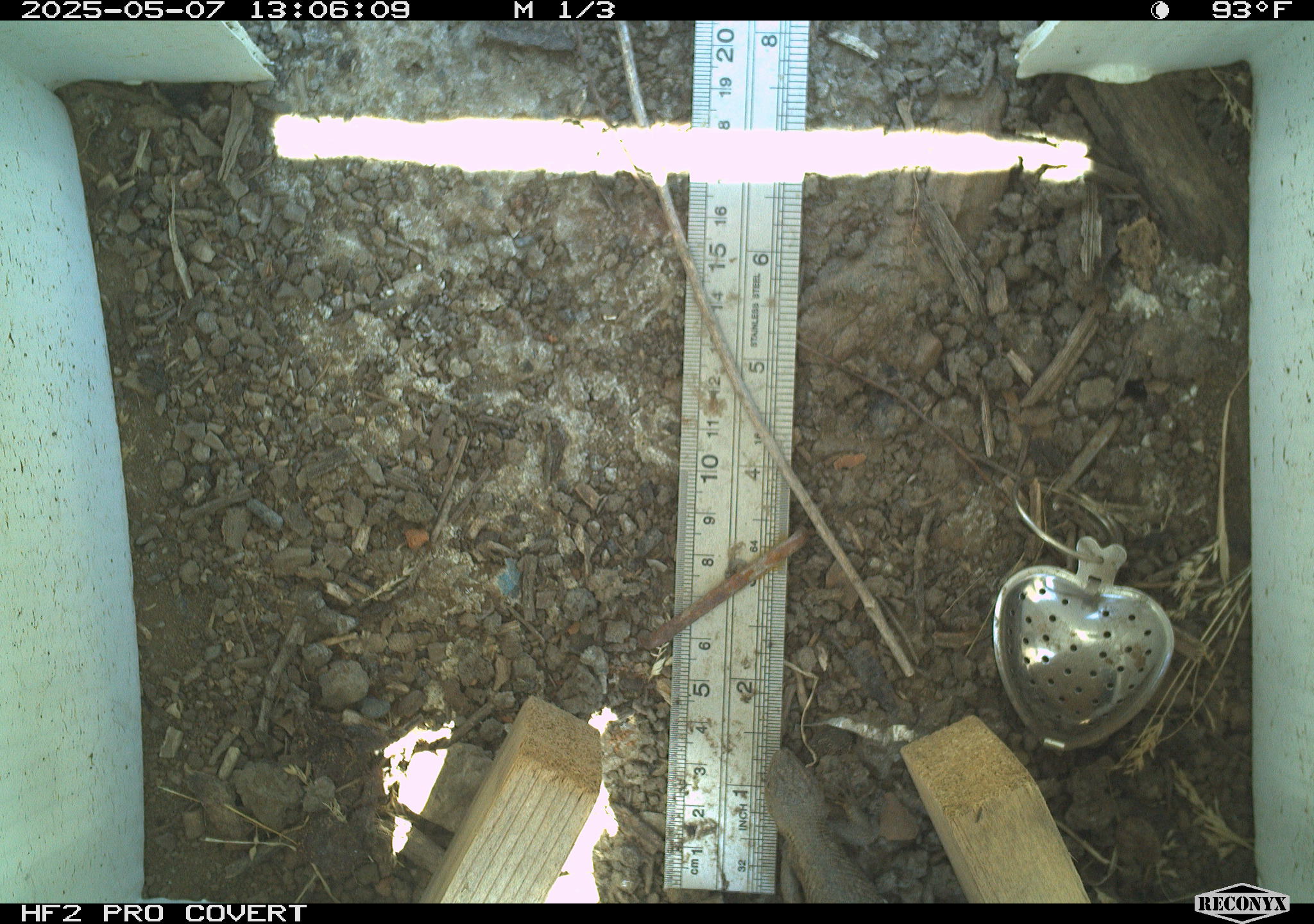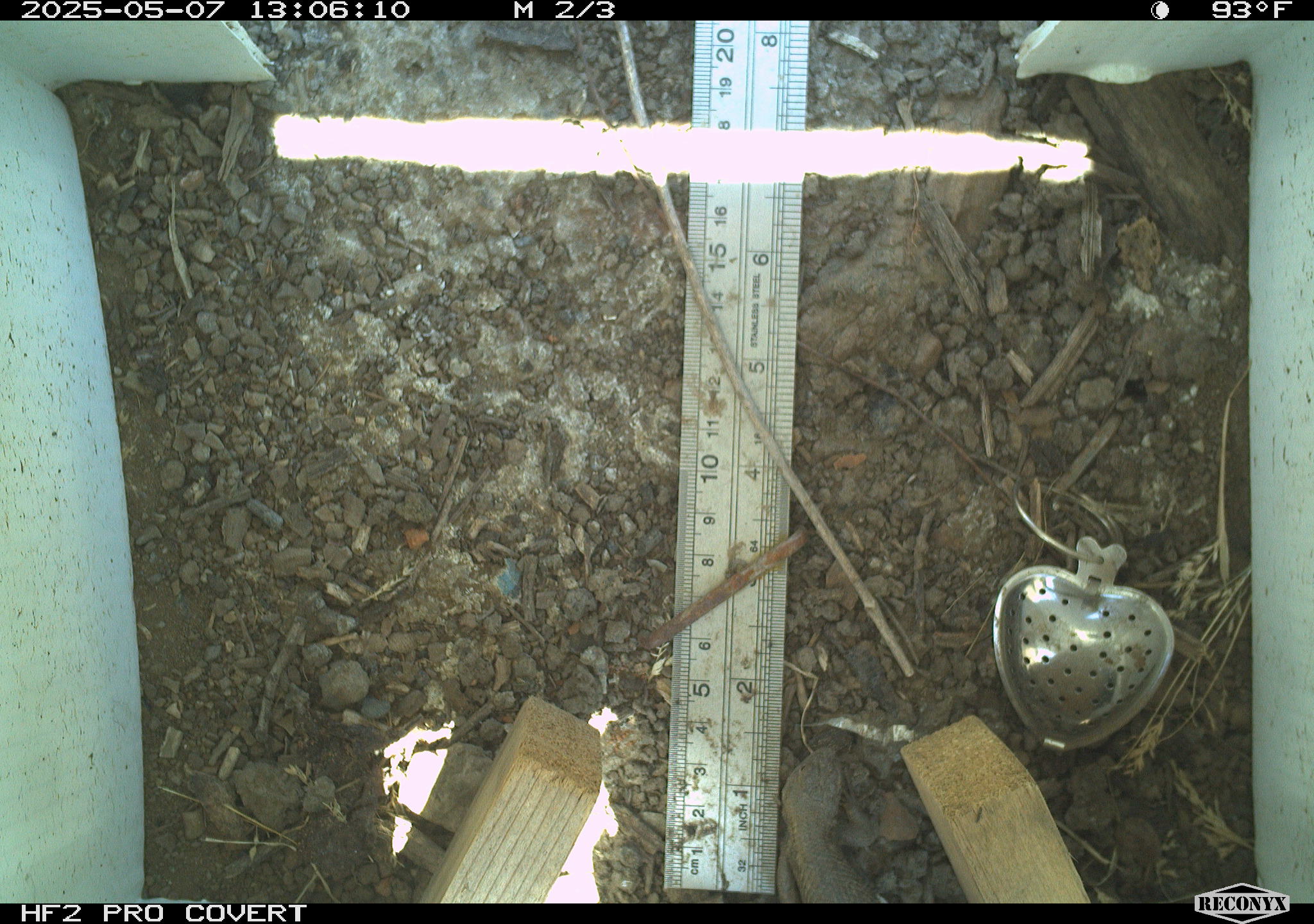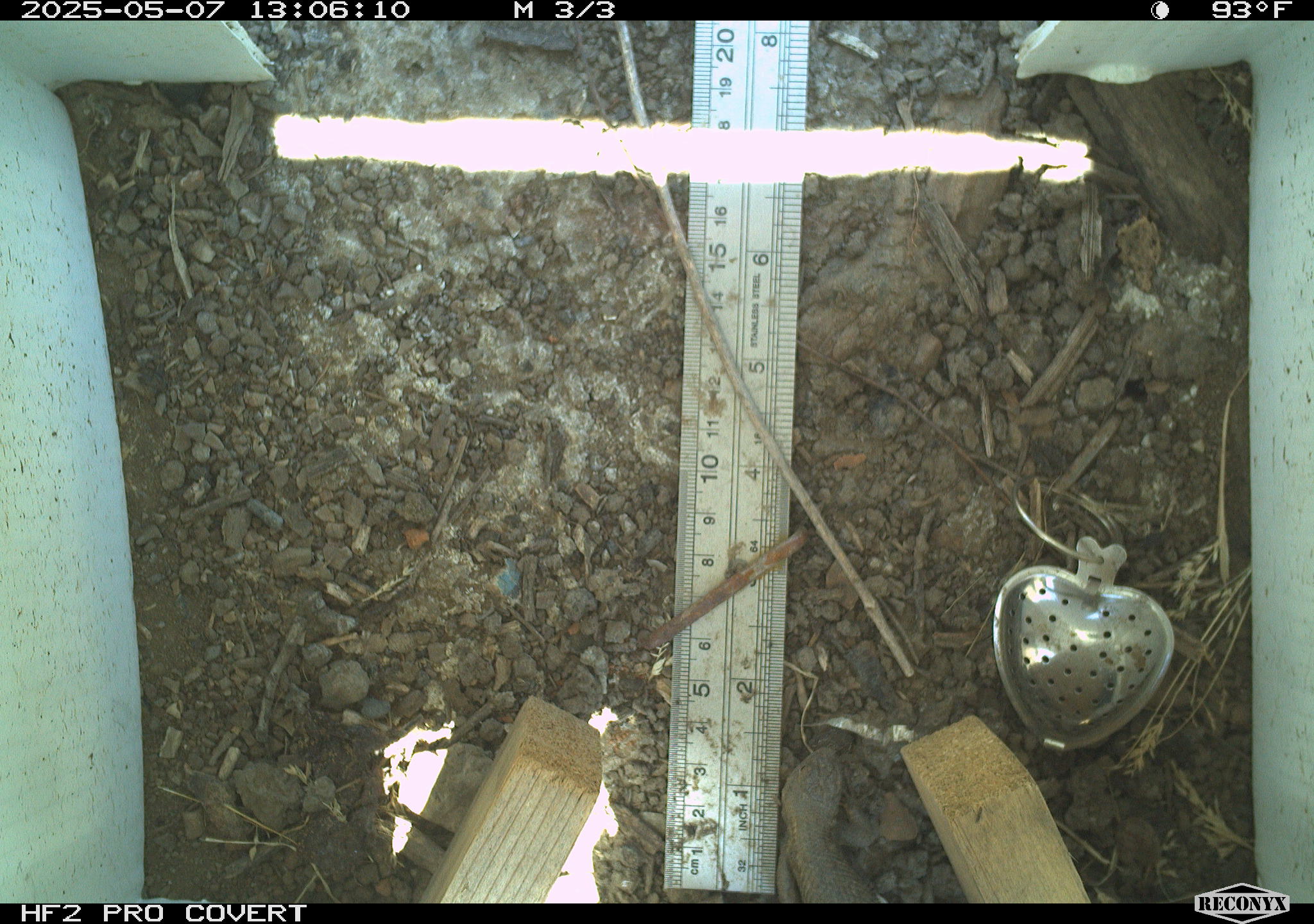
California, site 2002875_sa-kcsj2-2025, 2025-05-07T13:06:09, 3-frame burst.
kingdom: Animalia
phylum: Chordata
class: Reptilia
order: Squamata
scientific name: Squamata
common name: lizards and snakes